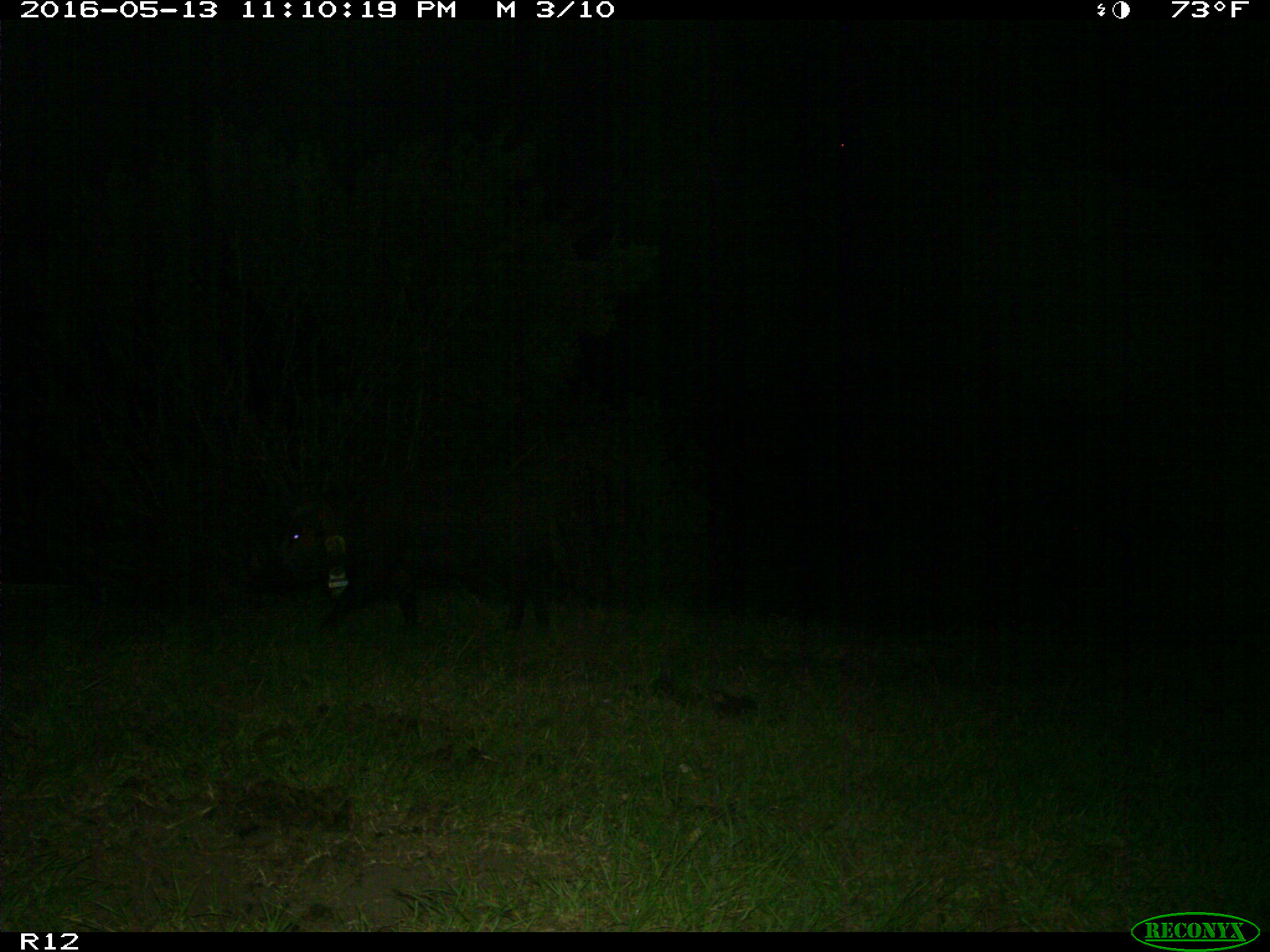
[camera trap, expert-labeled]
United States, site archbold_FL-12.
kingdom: Animalia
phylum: Chordata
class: Mammalia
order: Artiodactyla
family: Suidae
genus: Sus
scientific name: Sus scrofa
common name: wild boar